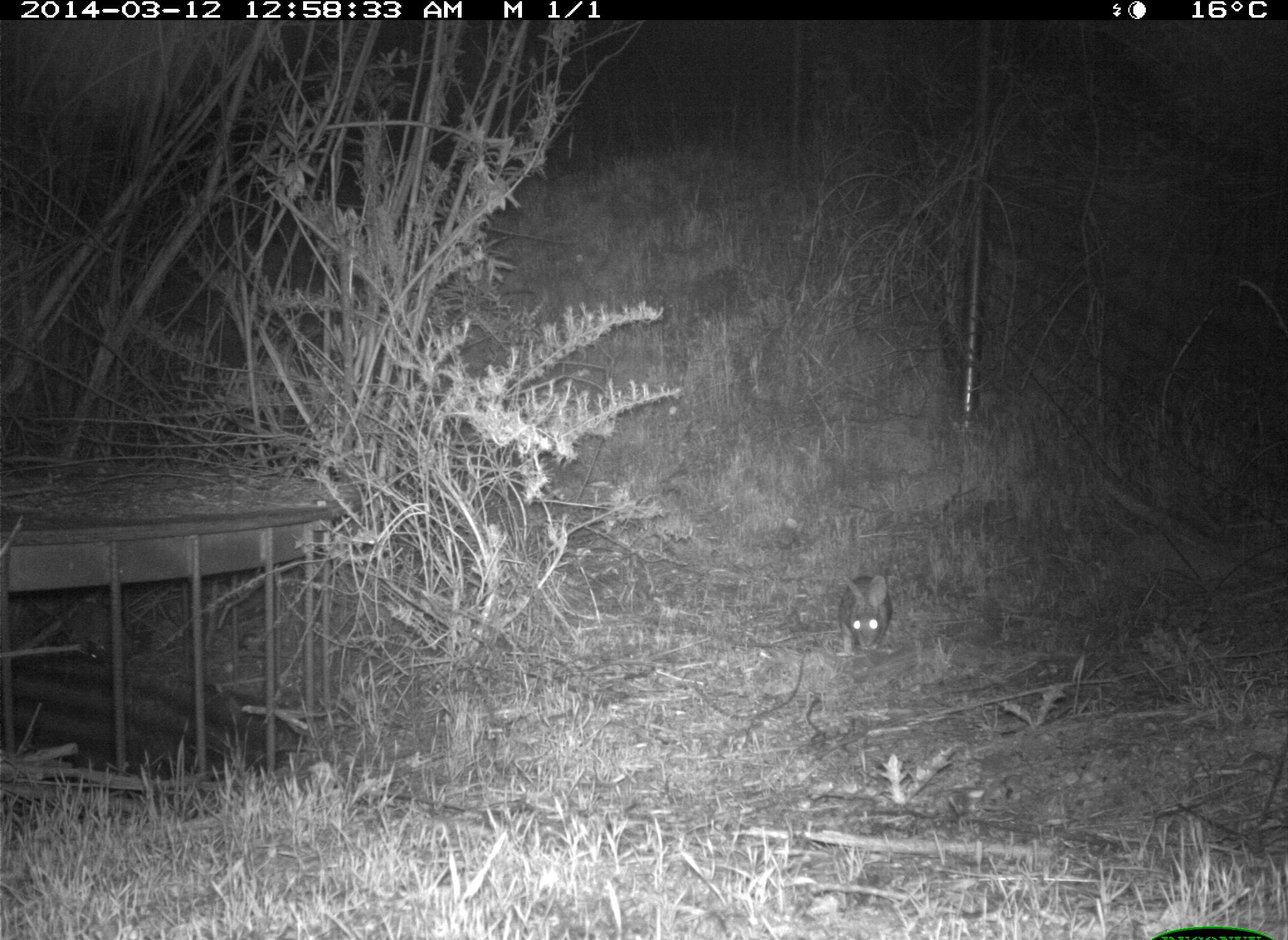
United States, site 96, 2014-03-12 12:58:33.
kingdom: Animalia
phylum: Chordata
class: Mammalia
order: Lagomorpha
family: Leporidae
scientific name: Leporidae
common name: rabbits and hares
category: rabbit